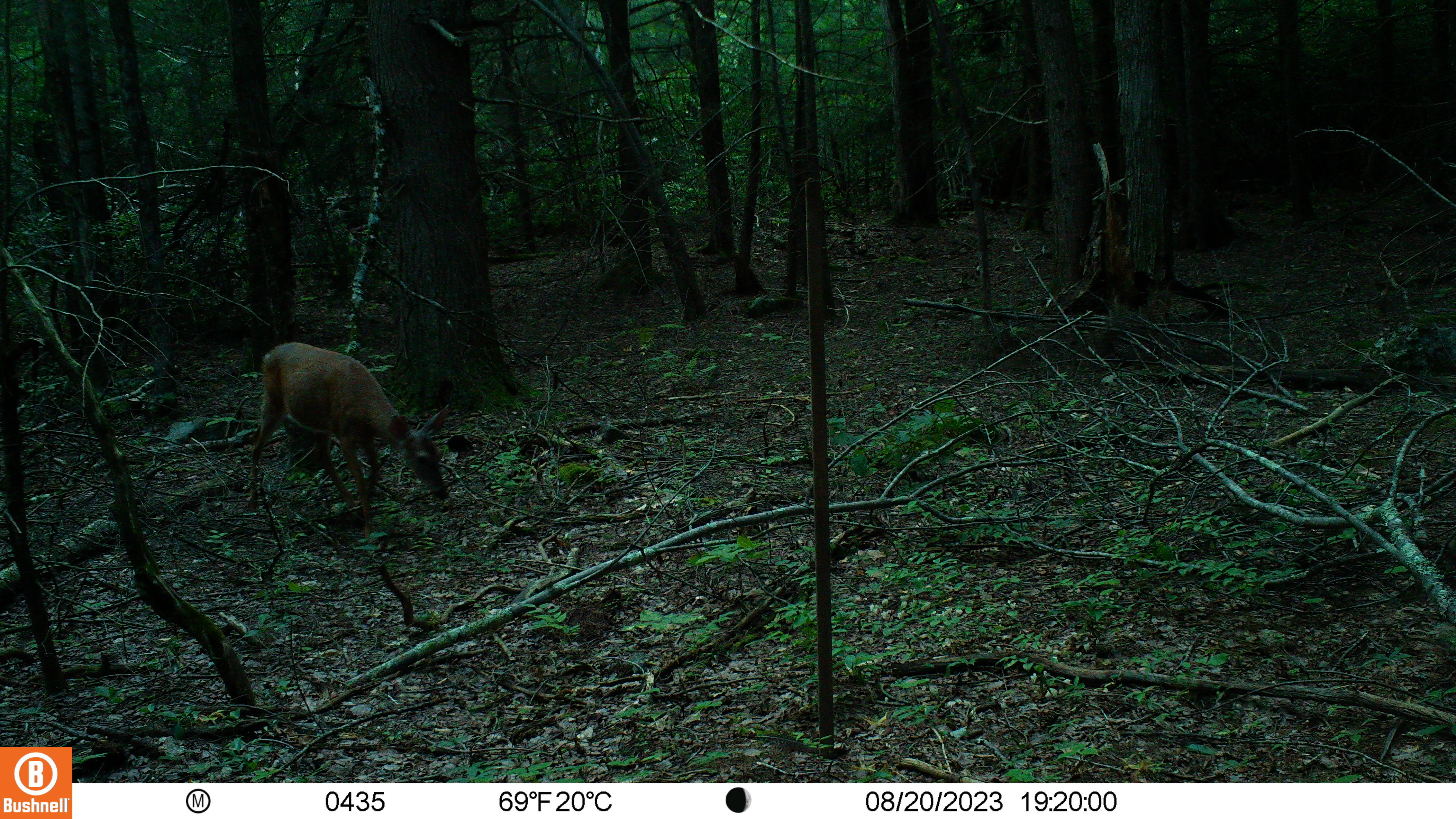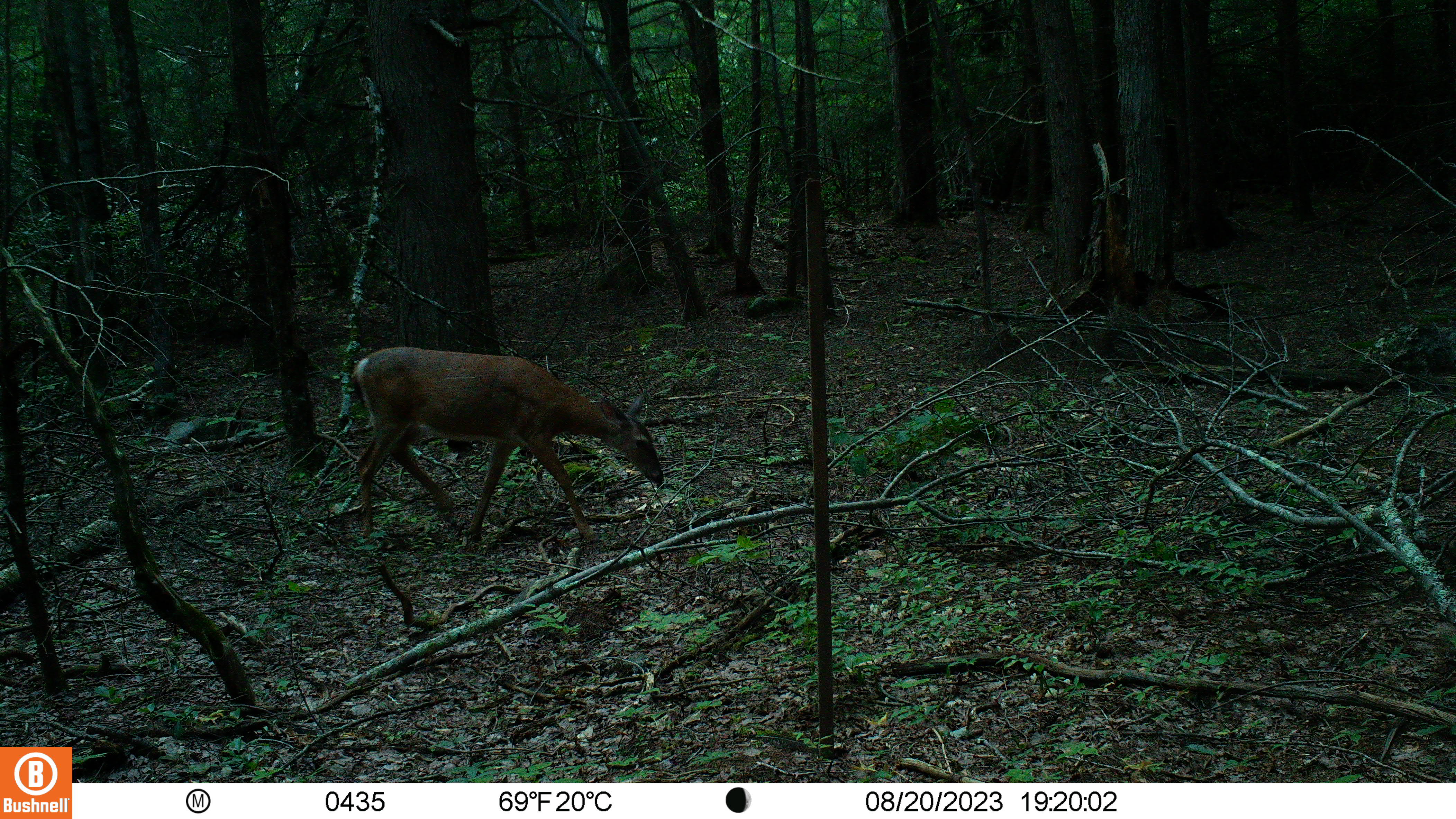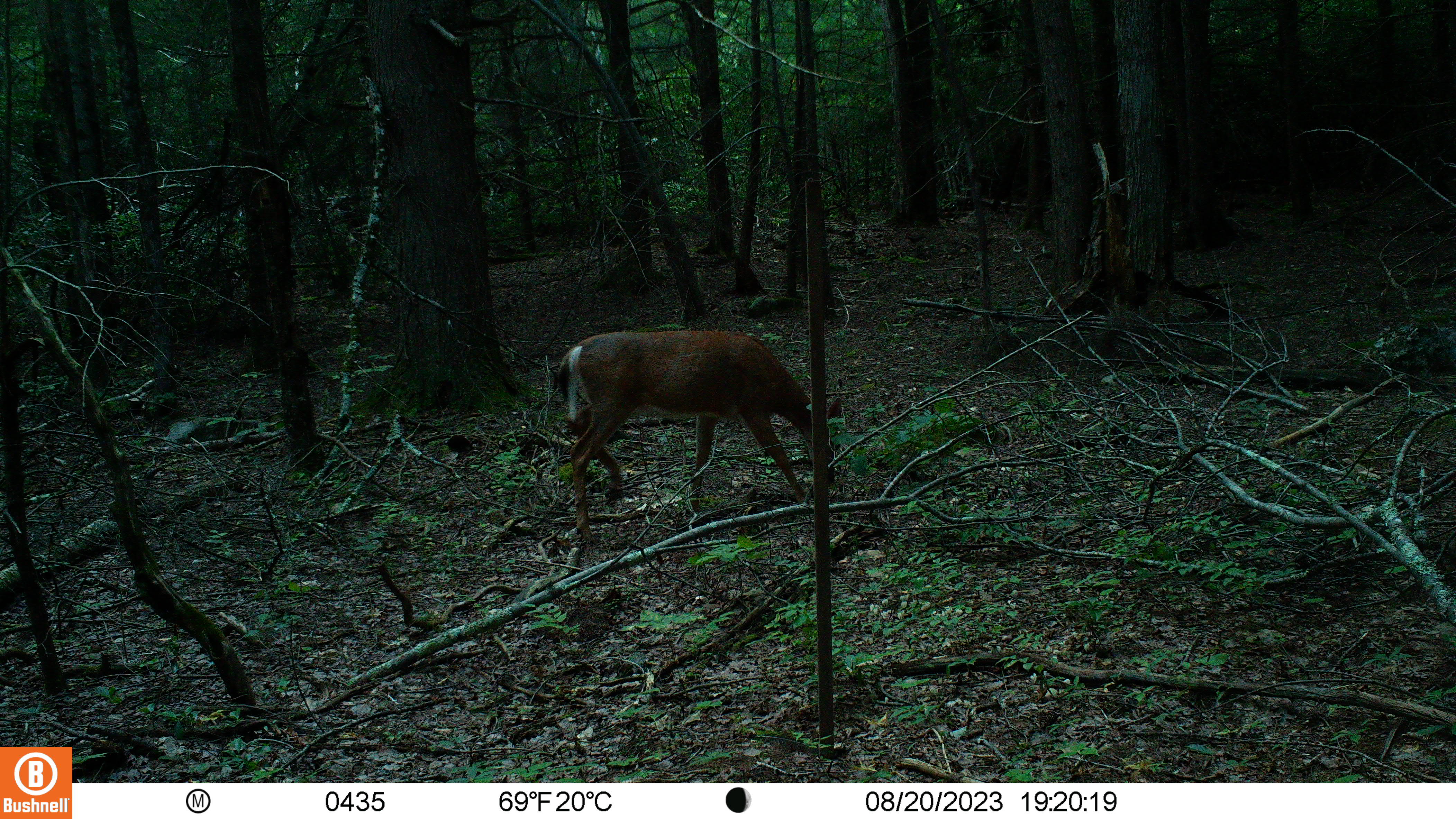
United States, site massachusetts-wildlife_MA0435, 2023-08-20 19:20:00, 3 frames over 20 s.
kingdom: Animalia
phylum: Chordata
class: Mammalia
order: Artiodactyla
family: Cervidae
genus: Odocoileus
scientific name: Odocoileus virginianus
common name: white-tailed deer